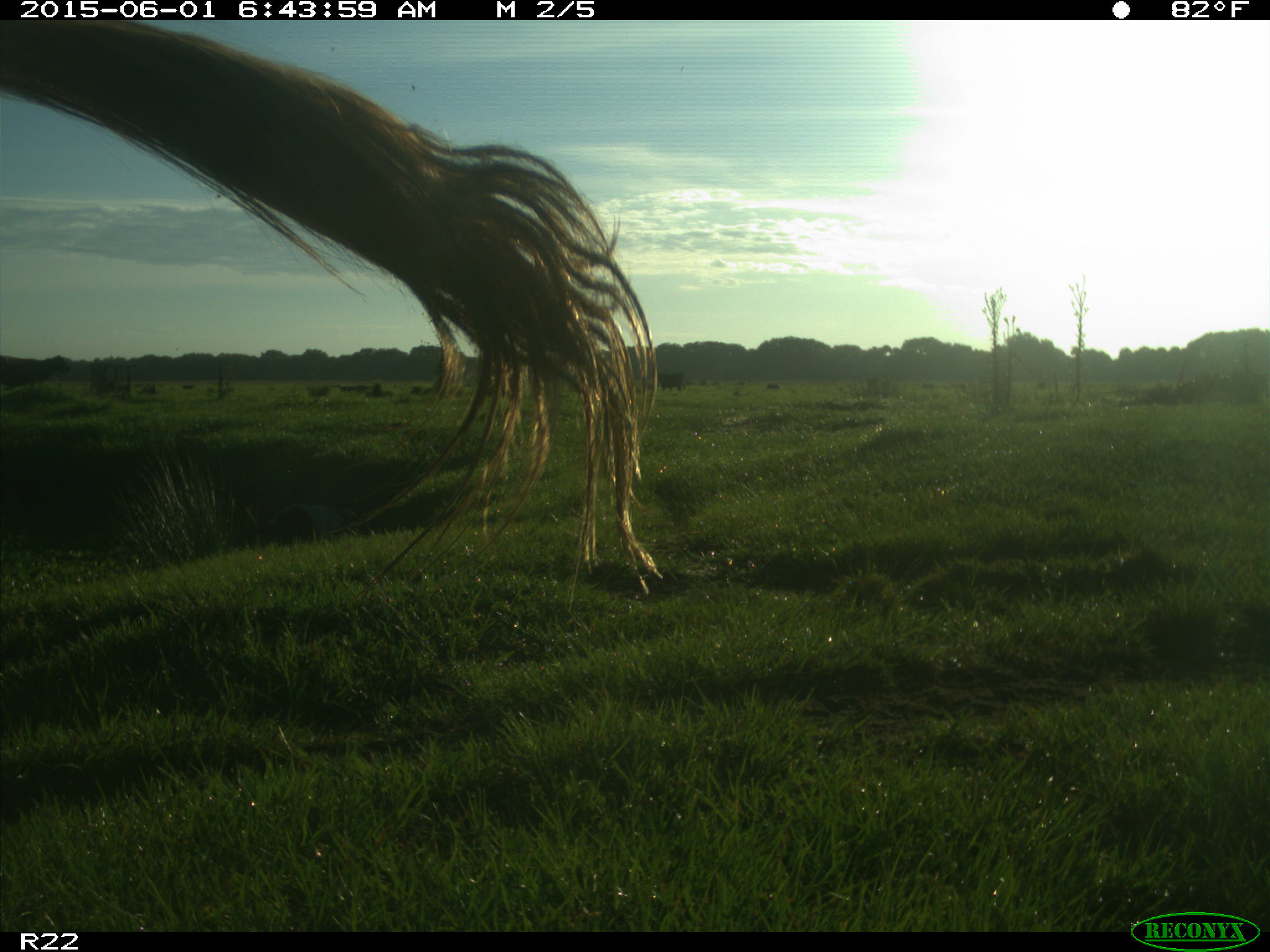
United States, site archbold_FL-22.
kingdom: Animalia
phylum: Chordata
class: Mammalia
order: Artiodactyla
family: Bovidae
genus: Bos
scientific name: Bos taurus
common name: domestic cow